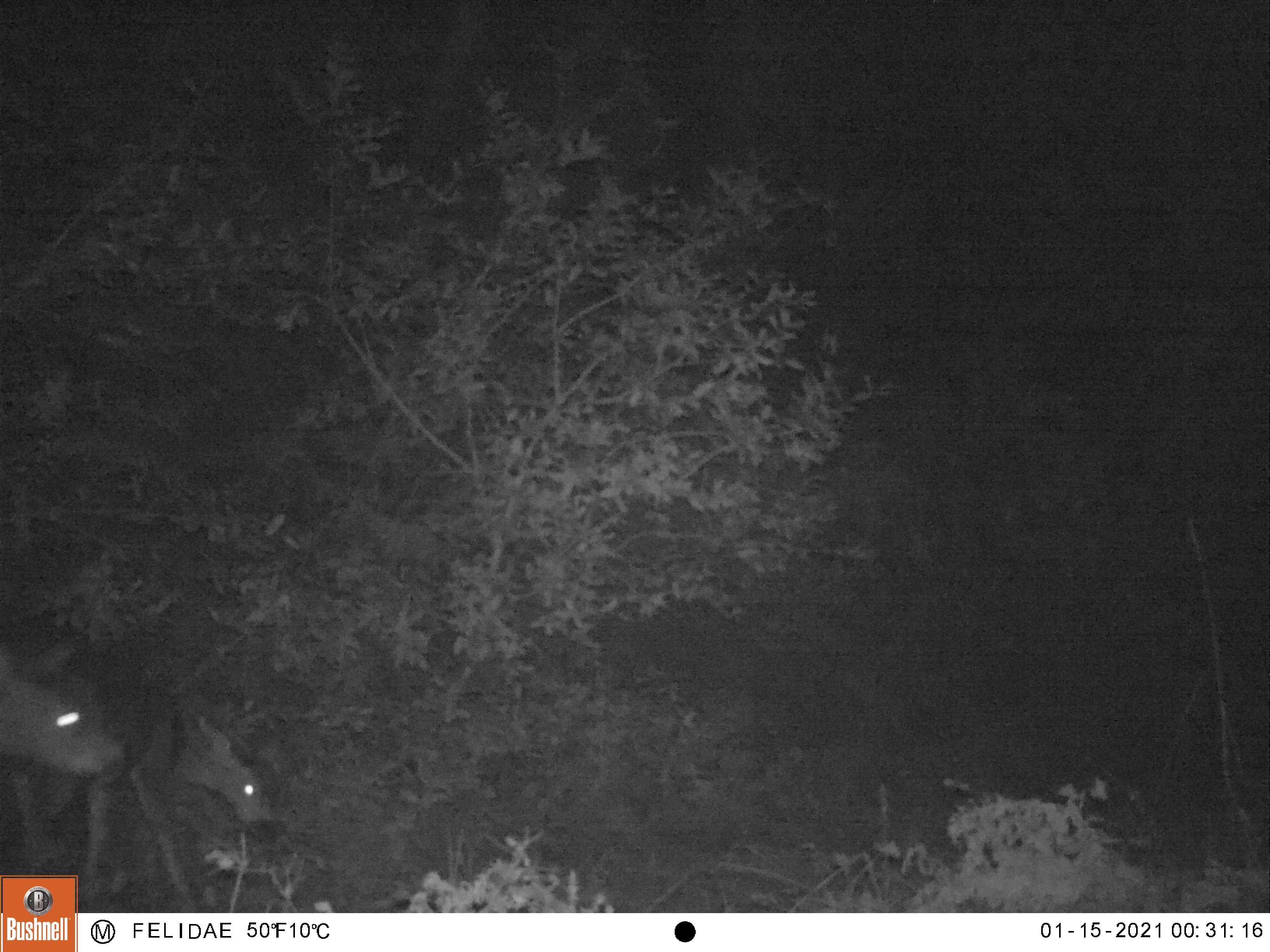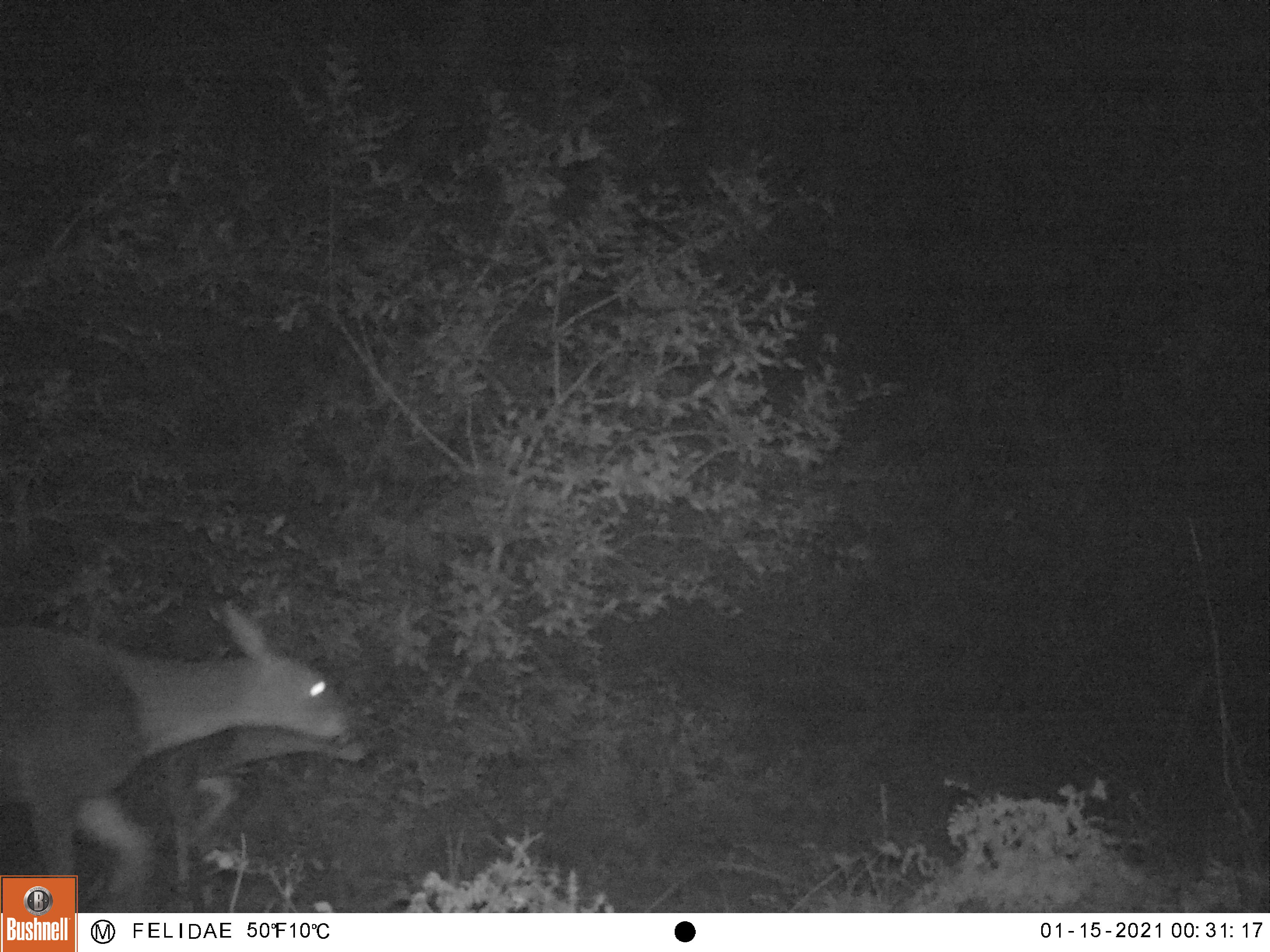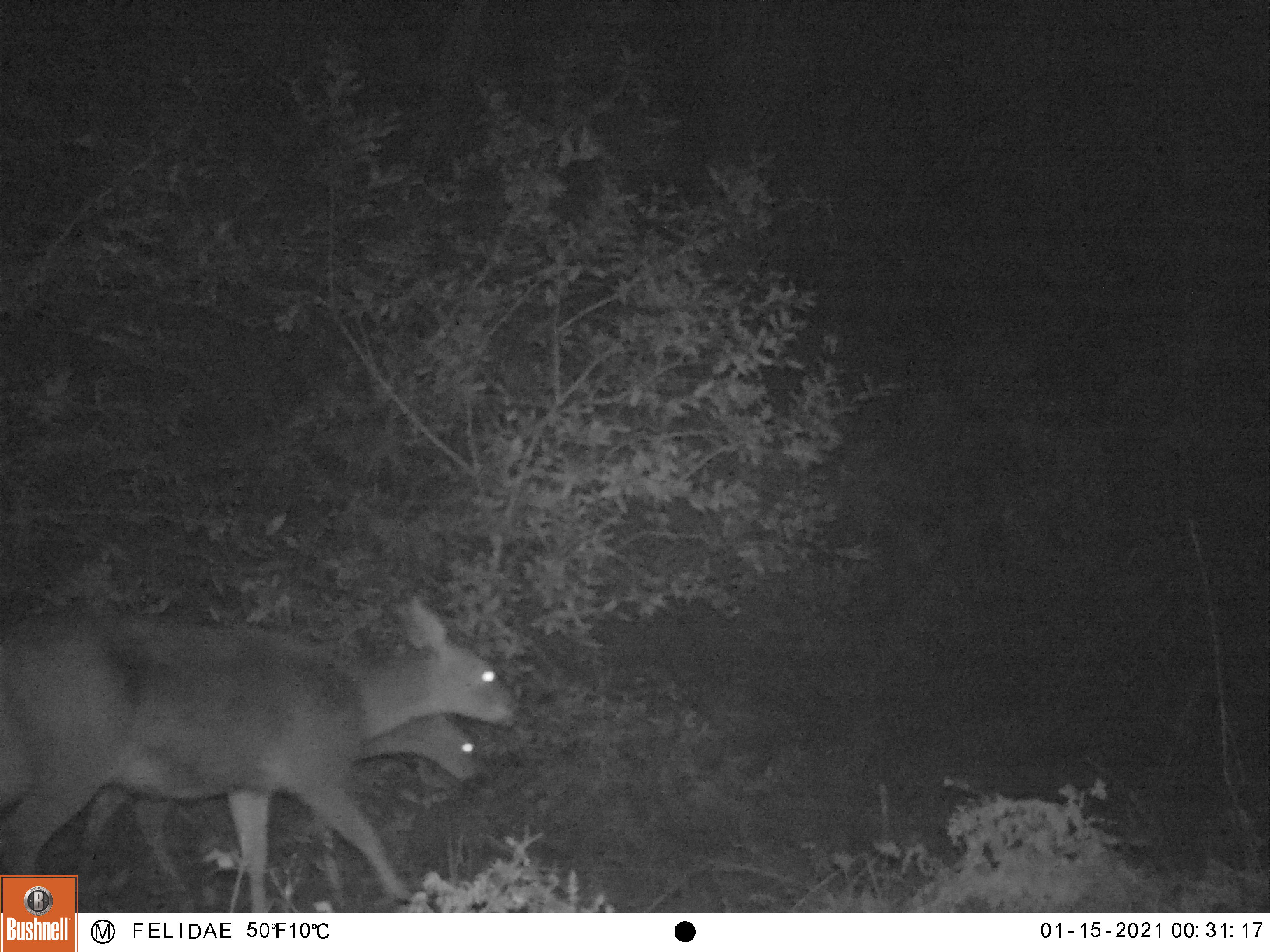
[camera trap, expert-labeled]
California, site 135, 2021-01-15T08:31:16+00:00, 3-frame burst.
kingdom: Animalia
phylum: Chordata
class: Mammalia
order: Artiodactyla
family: Cervidae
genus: Odocoileus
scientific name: Odocoileus hemionus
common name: mule deer